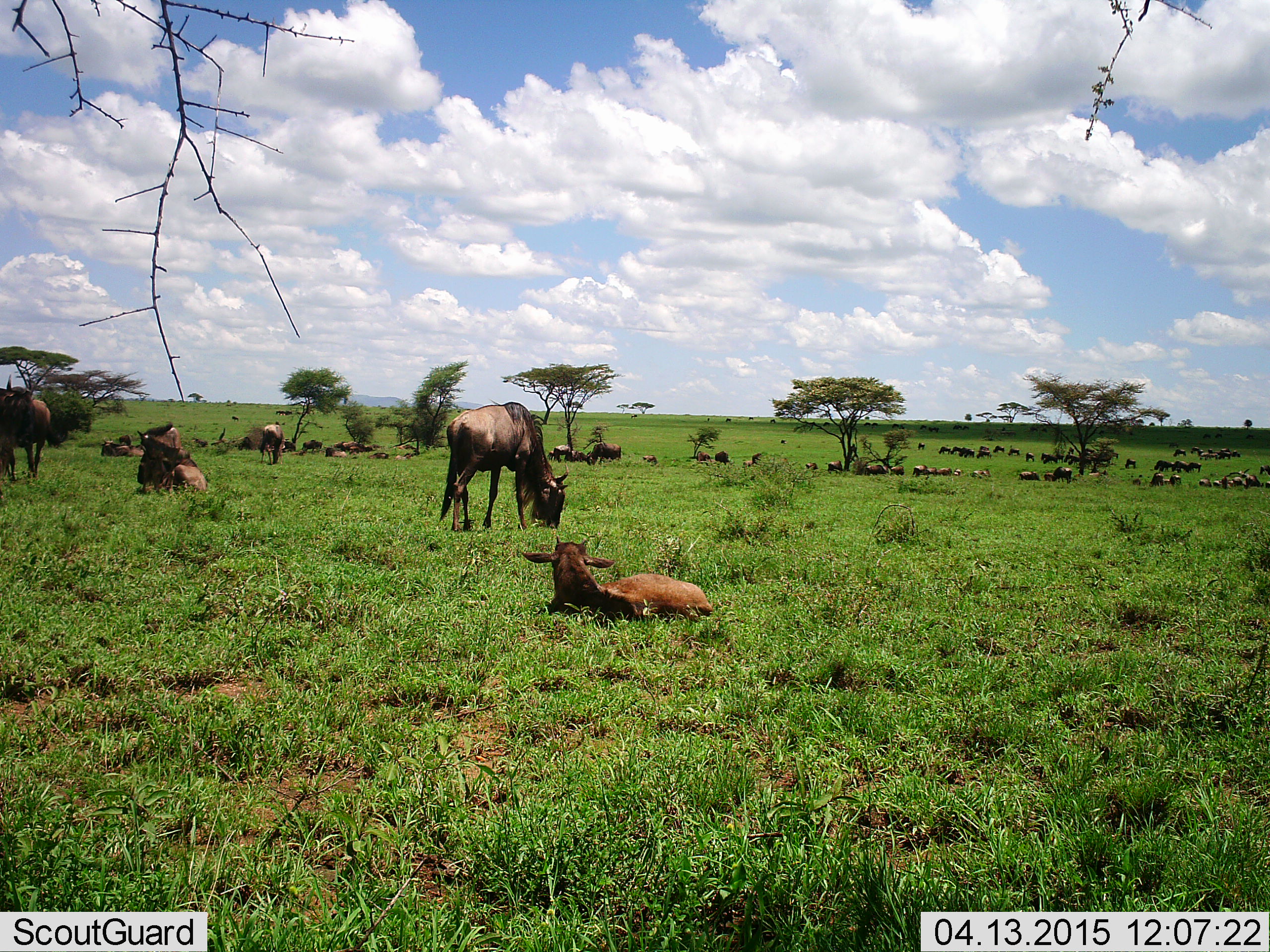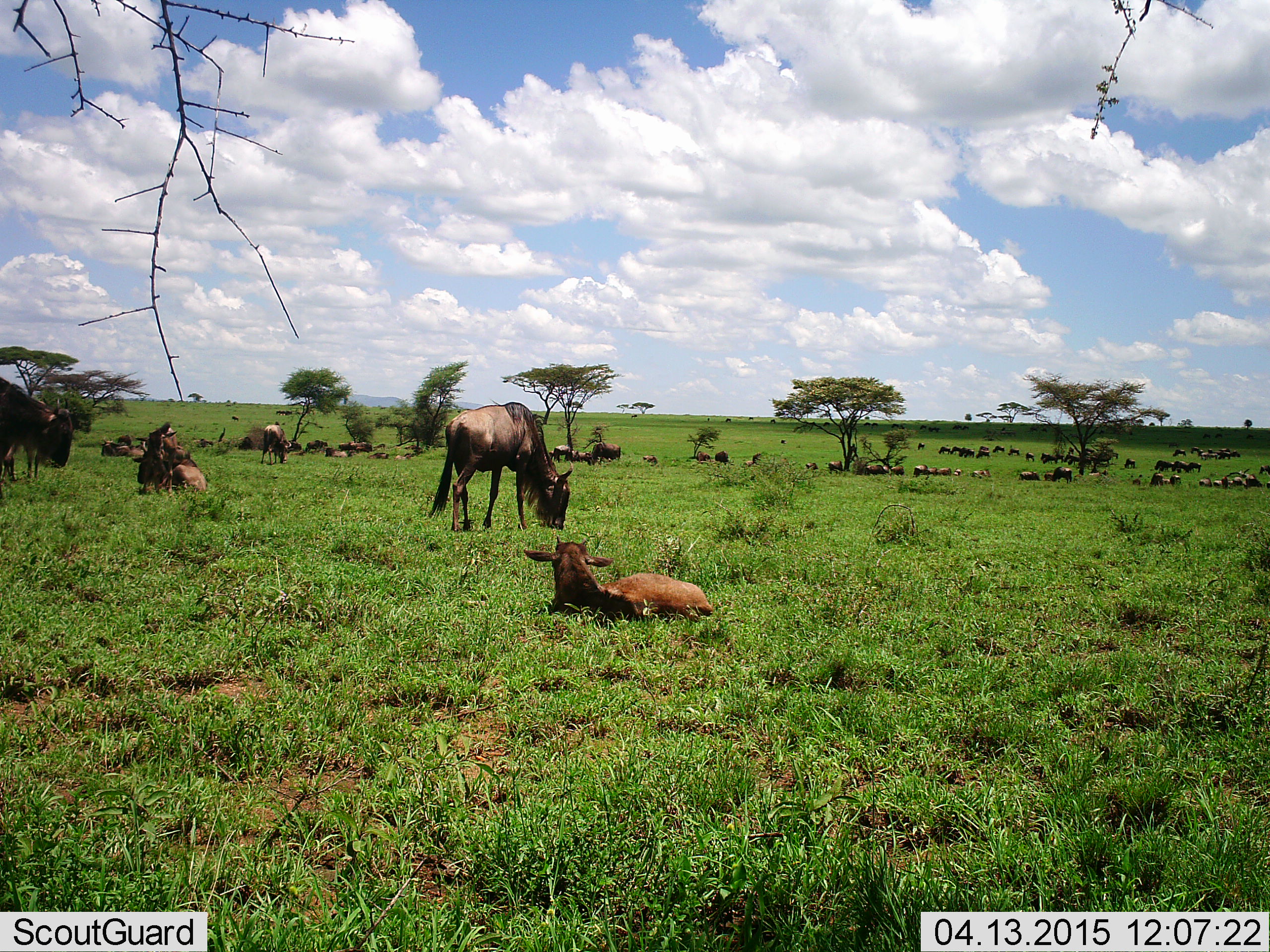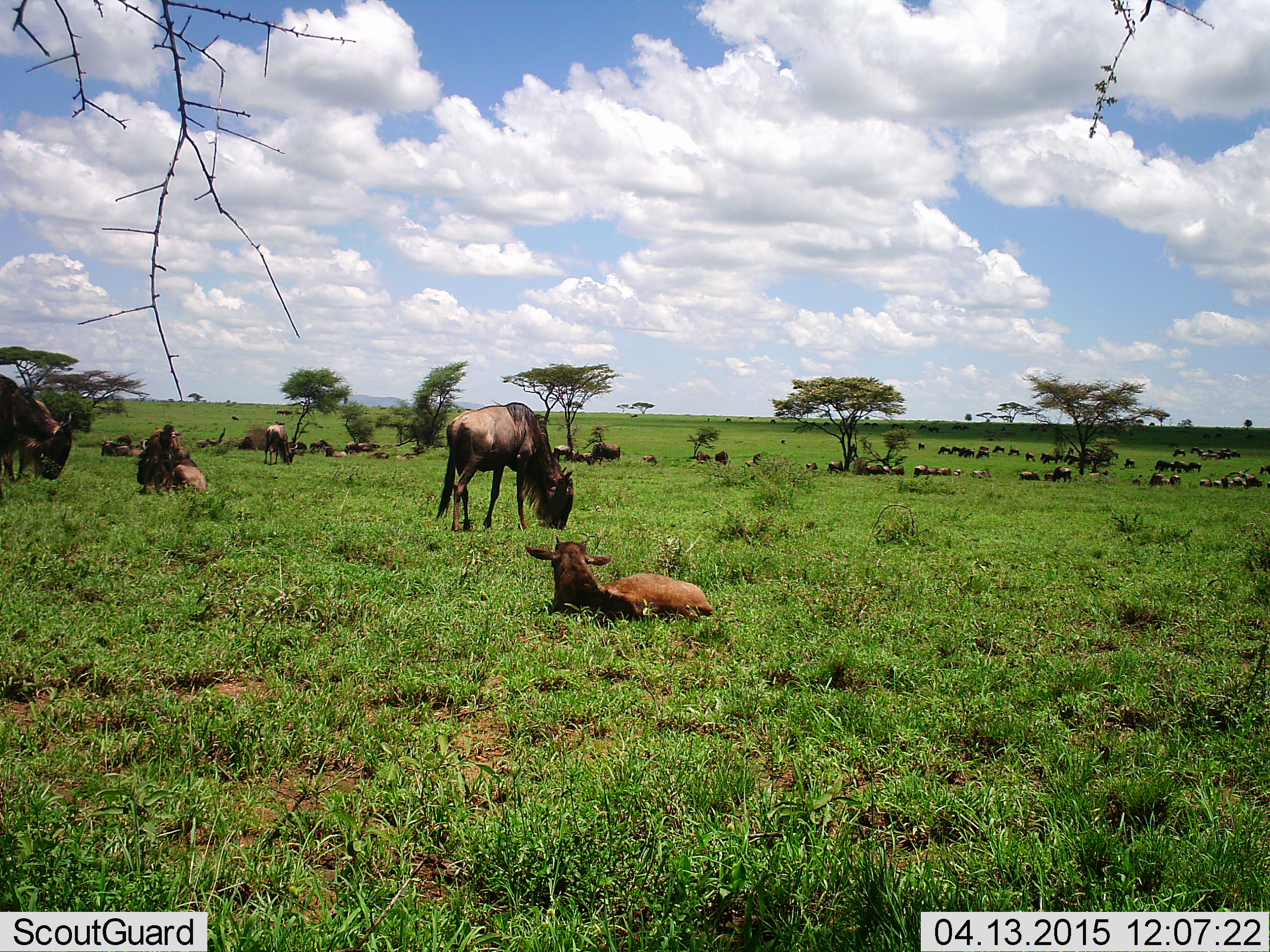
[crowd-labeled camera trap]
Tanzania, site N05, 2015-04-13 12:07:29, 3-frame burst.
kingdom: Animalia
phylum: Chordata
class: Mammalia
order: Artiodactyla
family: Bovidae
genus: Connochaetes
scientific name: Connochaetes taurinus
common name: blue wildebeest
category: wildebeest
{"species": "wildebeest (blue wildebeest) (Connochaetes taurinus)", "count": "11-50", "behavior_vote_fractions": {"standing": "70%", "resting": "100%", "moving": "20%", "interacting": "10%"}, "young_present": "60%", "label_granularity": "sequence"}